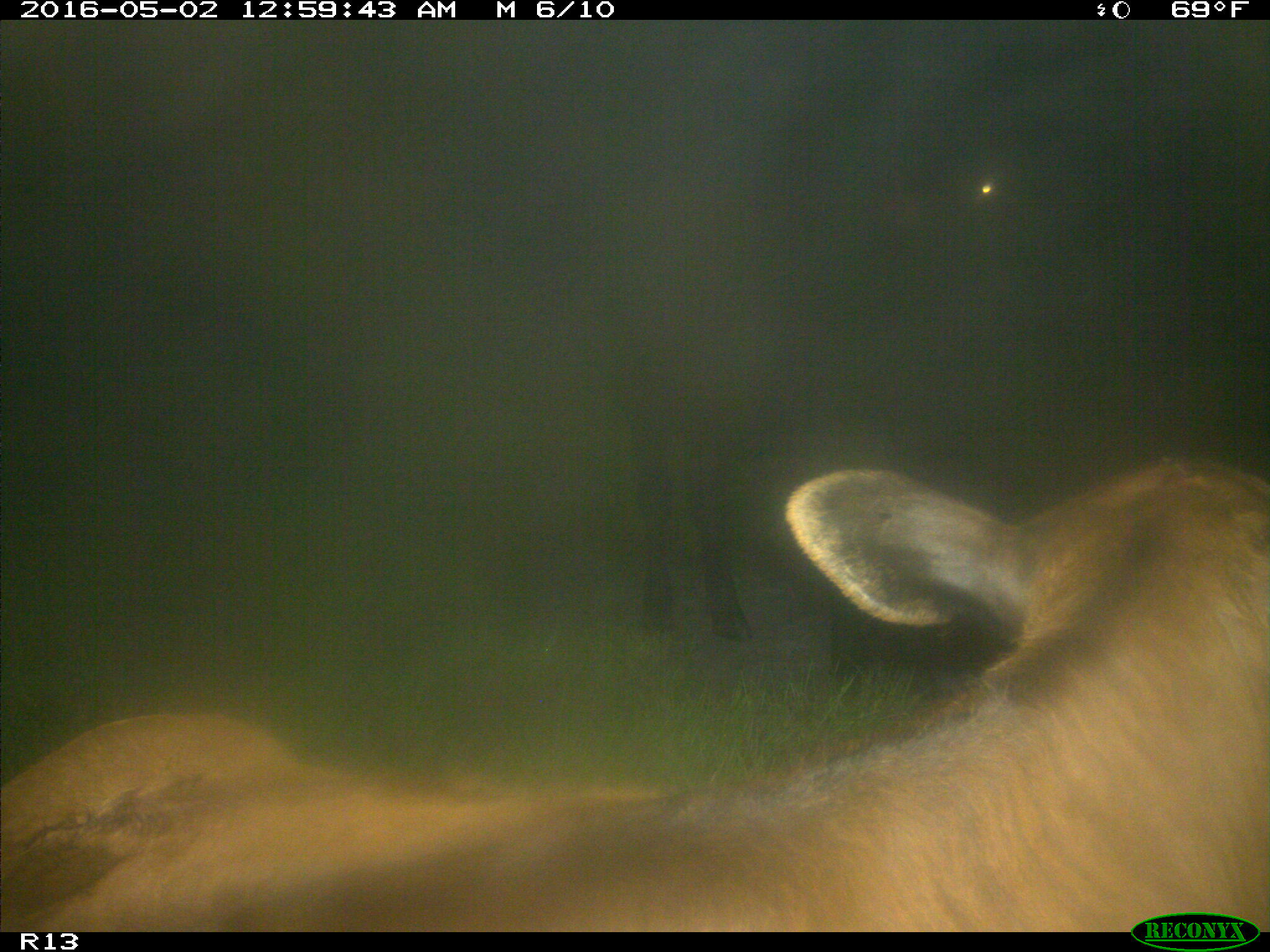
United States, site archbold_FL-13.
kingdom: Animalia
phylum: Chordata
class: Mammalia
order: Artiodactyla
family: Bovidae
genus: Bos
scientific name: Bos taurus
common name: domestic cow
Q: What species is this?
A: Bos taurus (domestic cow).